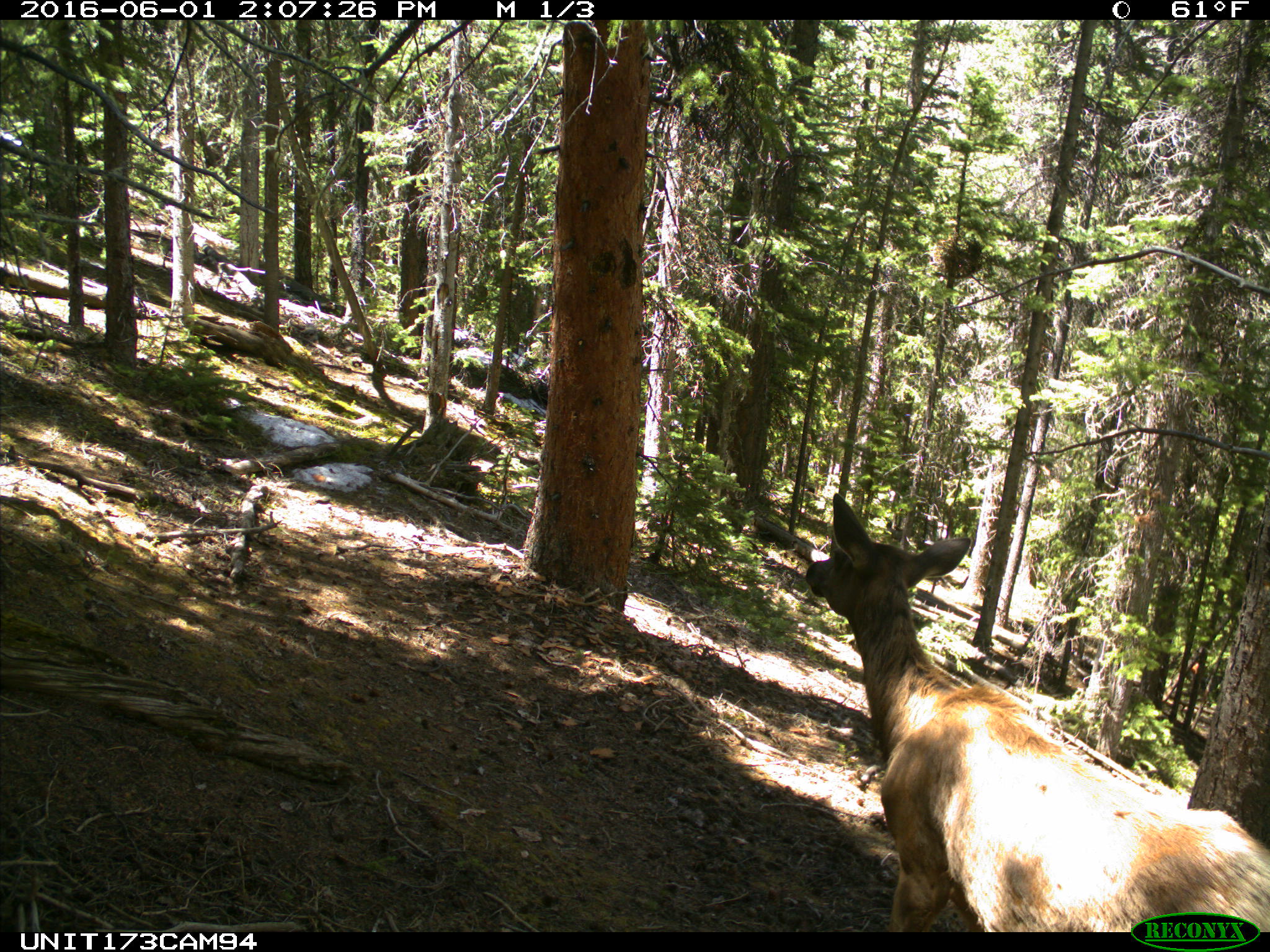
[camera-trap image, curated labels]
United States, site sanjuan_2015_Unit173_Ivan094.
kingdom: Animalia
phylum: Chordata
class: Mammalia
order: Artiodactyla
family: Cervidae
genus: Cervus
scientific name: Cervus elaphus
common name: red deer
Cervus elaphus (red deer).